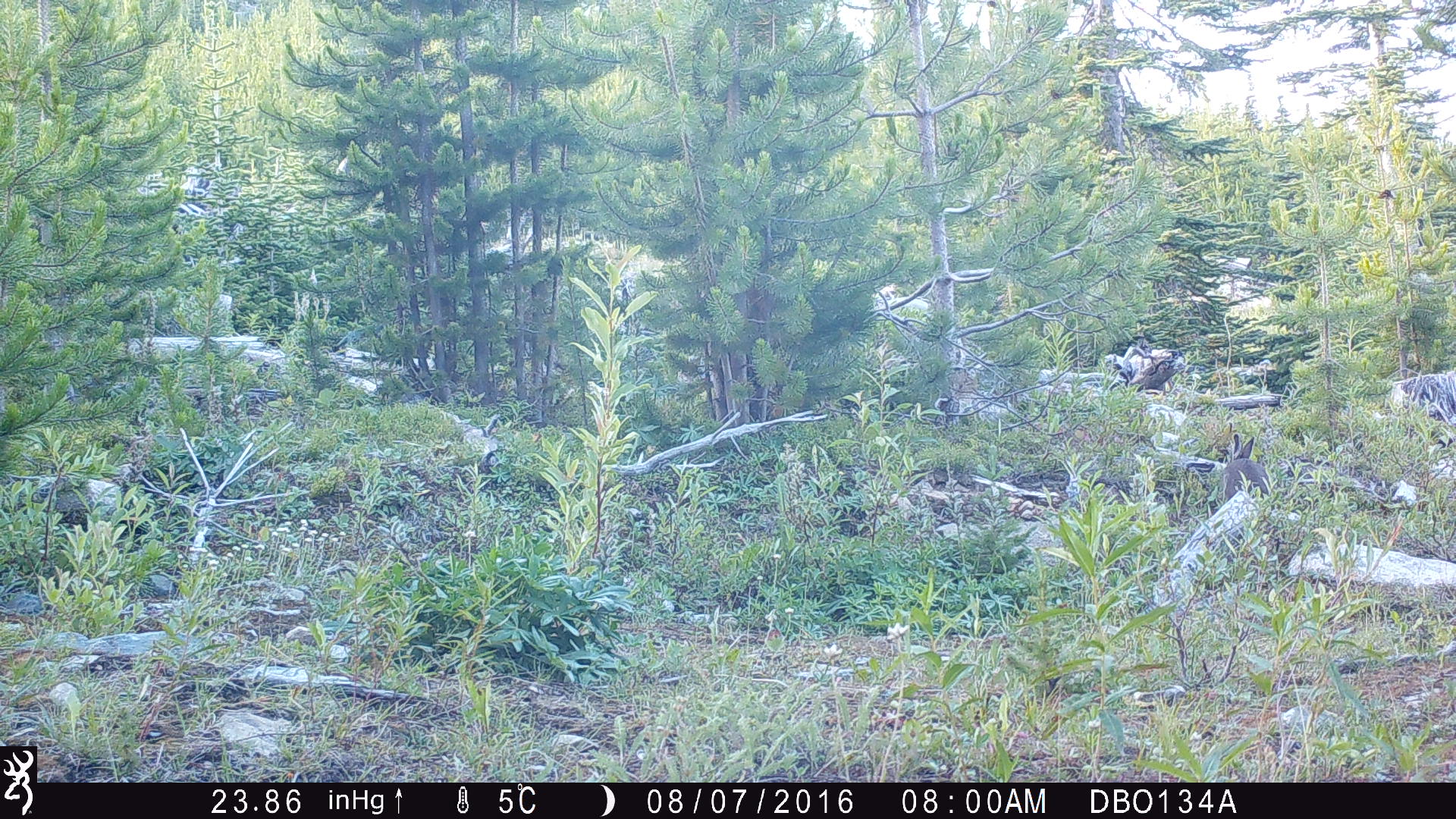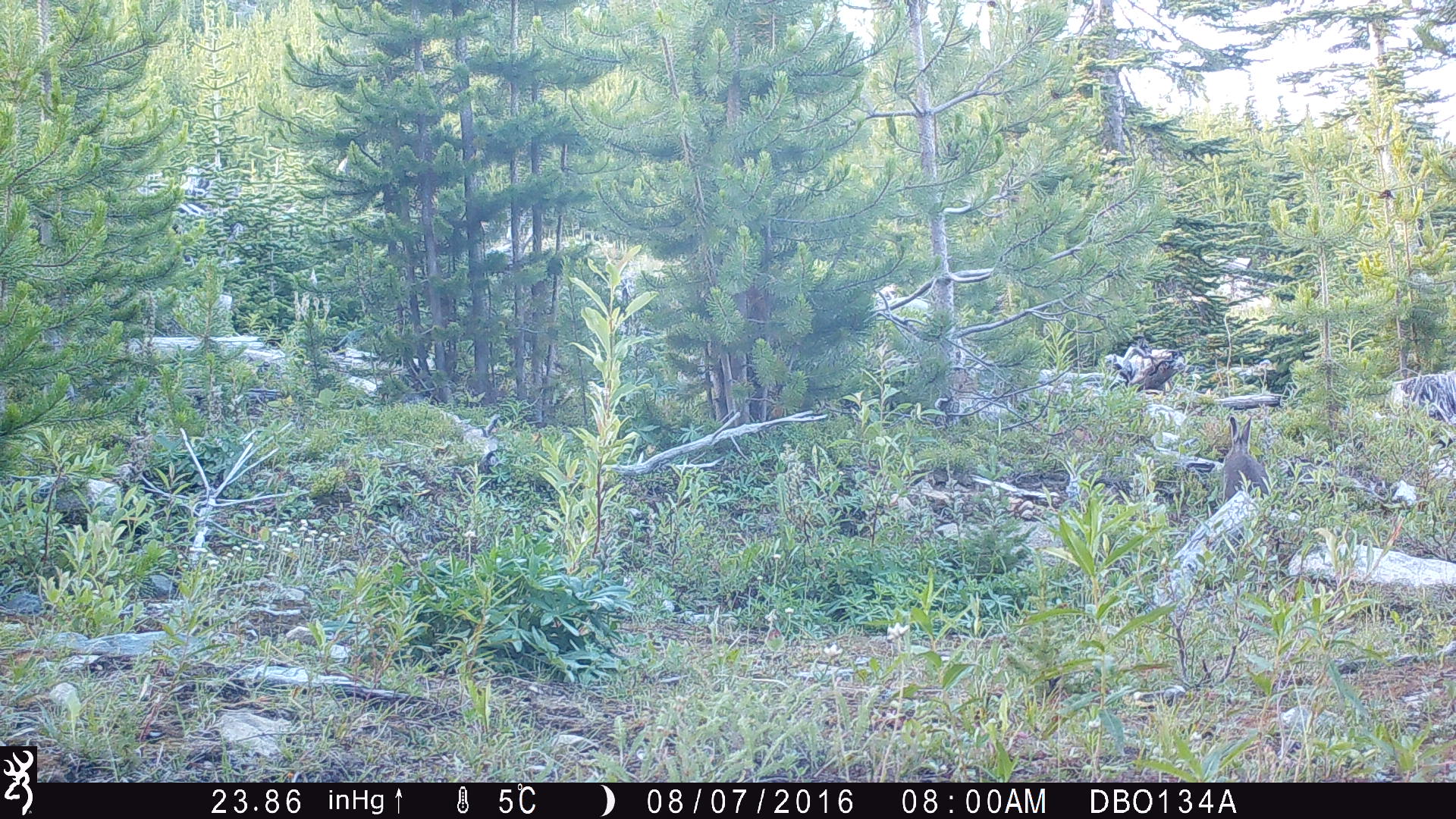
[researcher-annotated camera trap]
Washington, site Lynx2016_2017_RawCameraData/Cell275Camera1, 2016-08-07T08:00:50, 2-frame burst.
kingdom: Animalia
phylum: Chordata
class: Mammalia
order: Lagomorpha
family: Leporidae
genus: Lepus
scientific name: Lepus americanus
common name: snowshoe hare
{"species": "Lepus americanus (snowshoe hare)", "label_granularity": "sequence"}